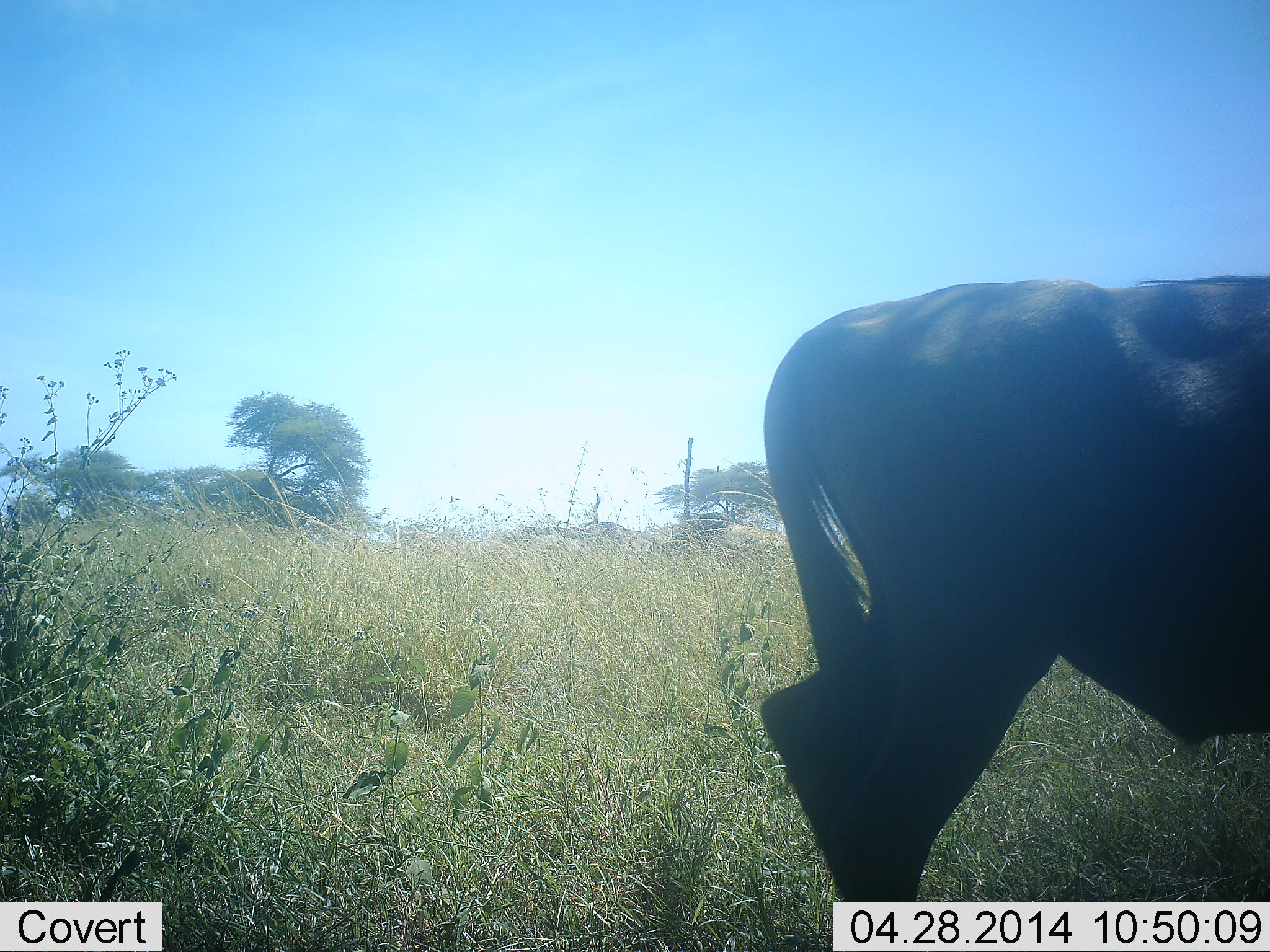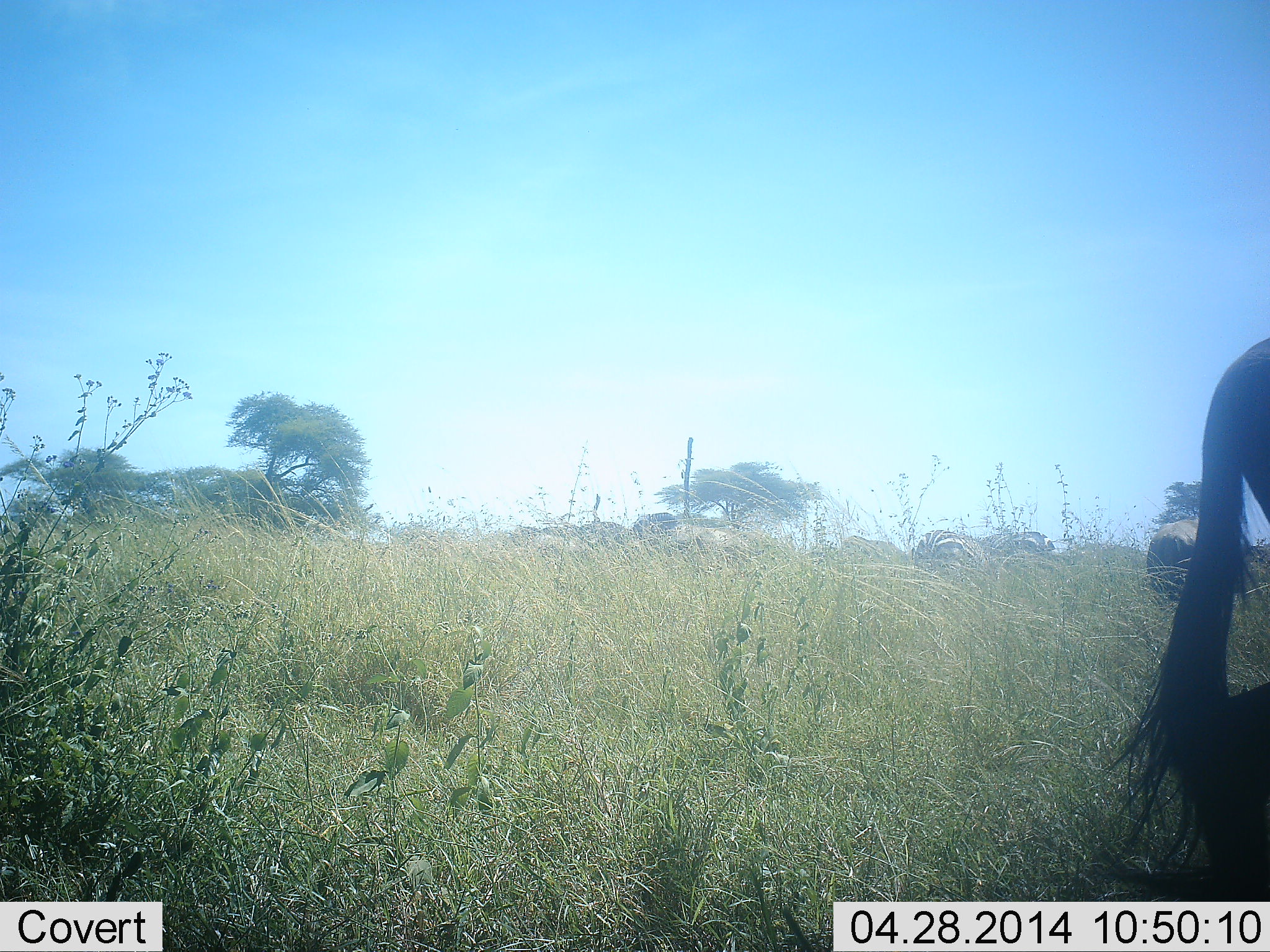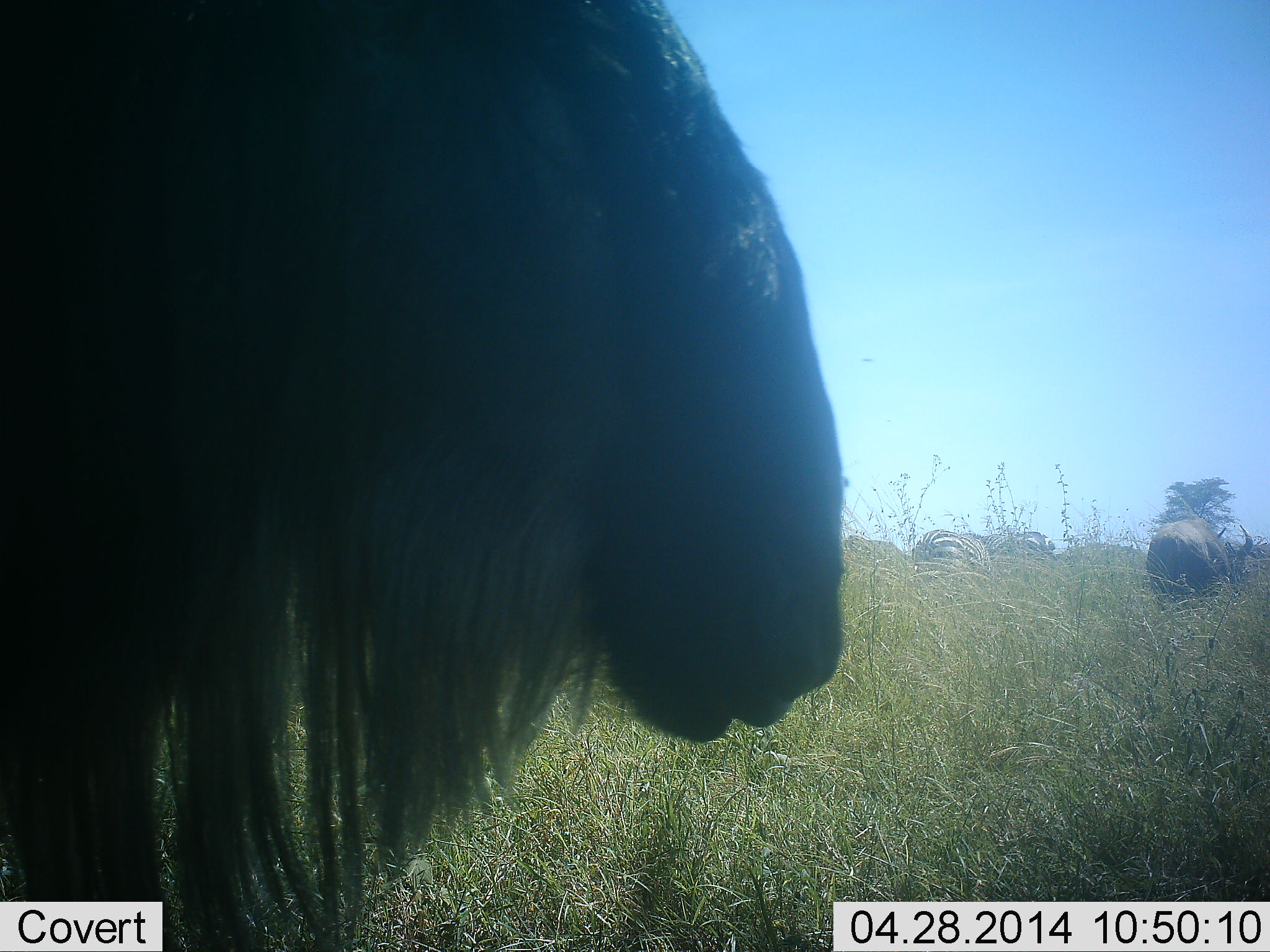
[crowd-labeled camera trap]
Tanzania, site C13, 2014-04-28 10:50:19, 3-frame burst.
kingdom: Animalia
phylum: Chordata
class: Mammalia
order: Artiodactyla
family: Bovidae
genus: Connochaetes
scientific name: Connochaetes taurinus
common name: blue wildebeest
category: wildebeest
Wildebeest (blue wildebeest) (Connochaetes taurinus), count 2. Behavior (volunteer vote fractions): standing 25%, resting 0%, moving 94%, interacting 0%. Young present (vote fraction): 0%. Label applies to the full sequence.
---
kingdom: Animalia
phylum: Chordata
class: Mammalia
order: Perissodactyla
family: Equidae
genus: Equus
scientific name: Equus quagga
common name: plains zebra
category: zebra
Zebra (plains zebra) (Equus quagga), count 1. Behavior (volunteer vote fractions): standing 50%, resting 0%, moving 24%, interacting 0%. Young present (vote fraction): 0%. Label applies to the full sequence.